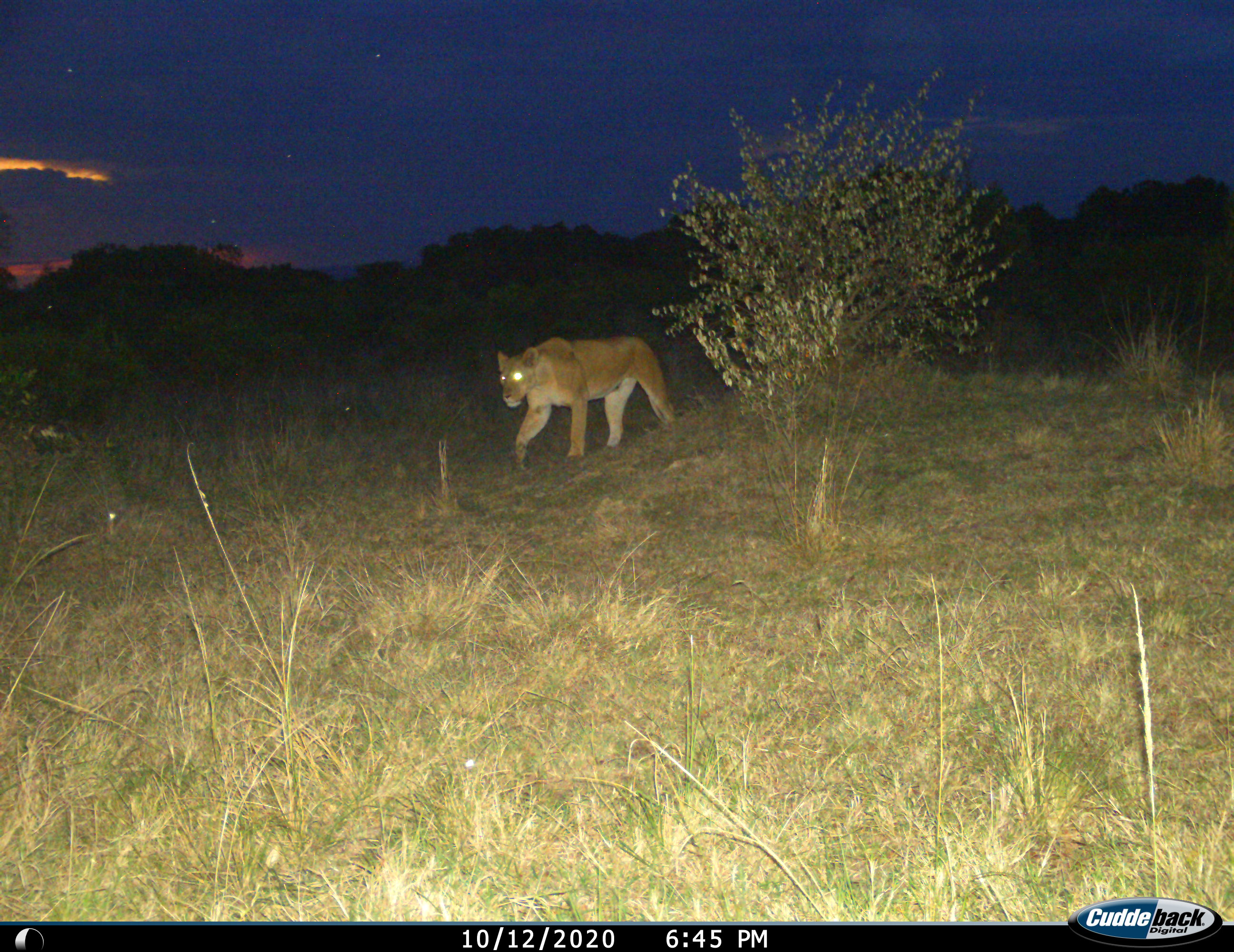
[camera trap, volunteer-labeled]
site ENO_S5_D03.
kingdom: Animalia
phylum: Chordata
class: Mammalia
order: Carnivora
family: Felidae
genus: Panthera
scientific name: Panthera leo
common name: lion female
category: lionfemale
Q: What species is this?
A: Lionfemale (lion female) (Panthera leo).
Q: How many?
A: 1.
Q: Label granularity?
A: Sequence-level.